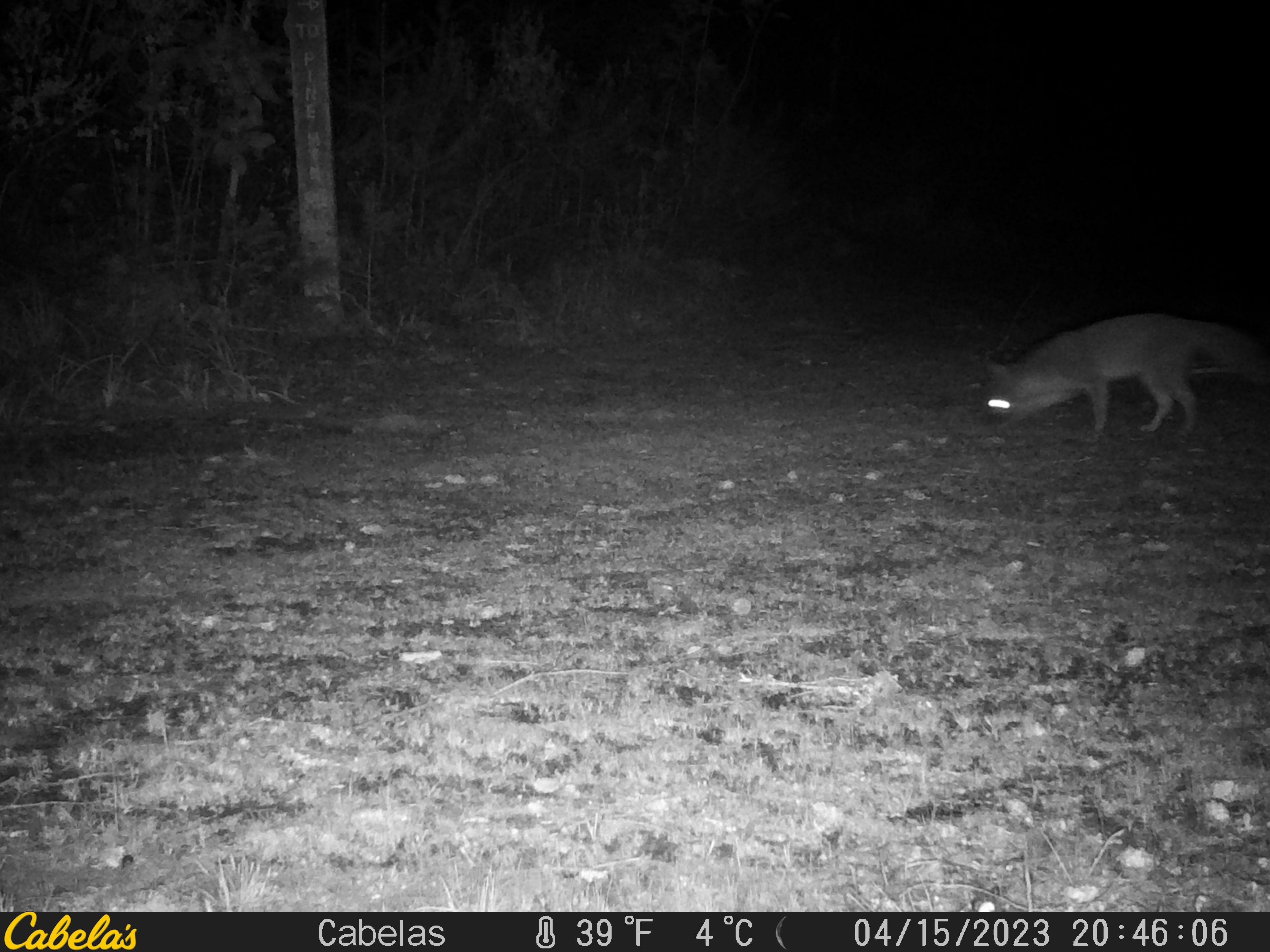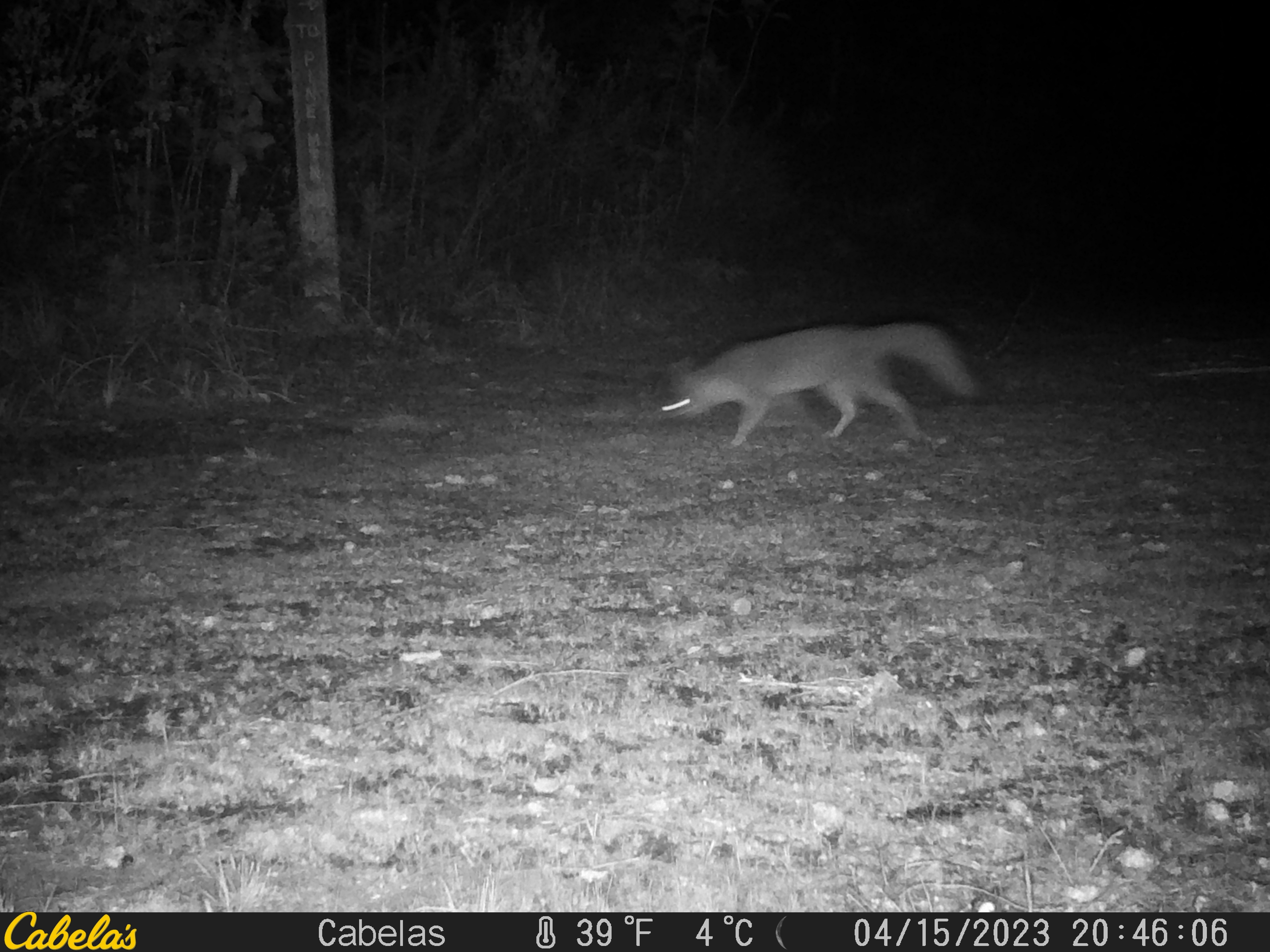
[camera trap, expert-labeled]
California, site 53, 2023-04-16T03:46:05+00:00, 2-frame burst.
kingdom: Animalia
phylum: Chordata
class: Mammalia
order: Carnivora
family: Canidae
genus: Urocyon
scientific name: Urocyon cinereoargenteus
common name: gray fox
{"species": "gray fox (Urocyon cinereoargenteus)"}